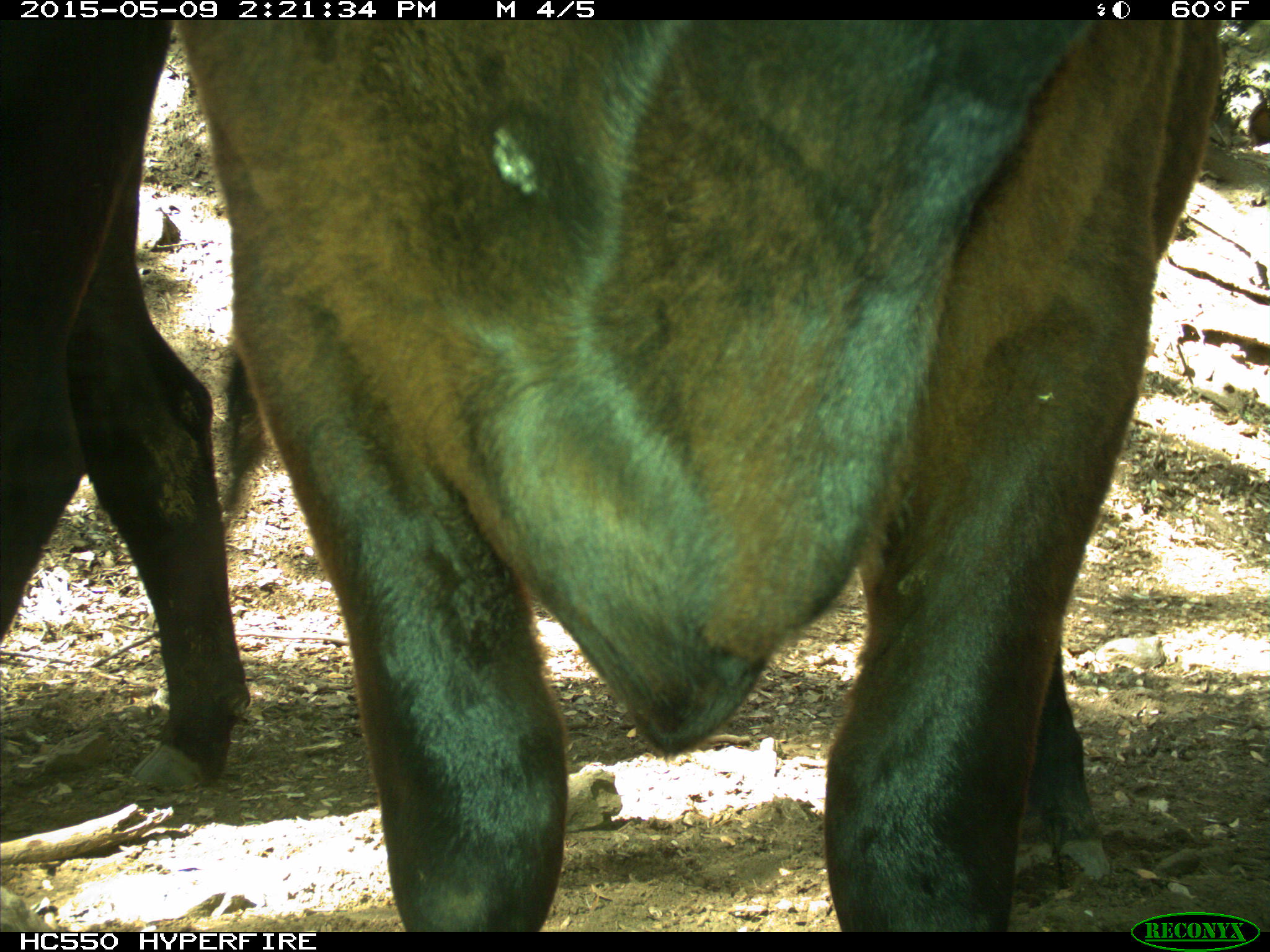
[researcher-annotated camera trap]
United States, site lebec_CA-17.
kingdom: Animalia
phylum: Chordata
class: Mammalia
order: Artiodactyla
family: Bovidae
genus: Bos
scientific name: Bos taurus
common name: domestic cow